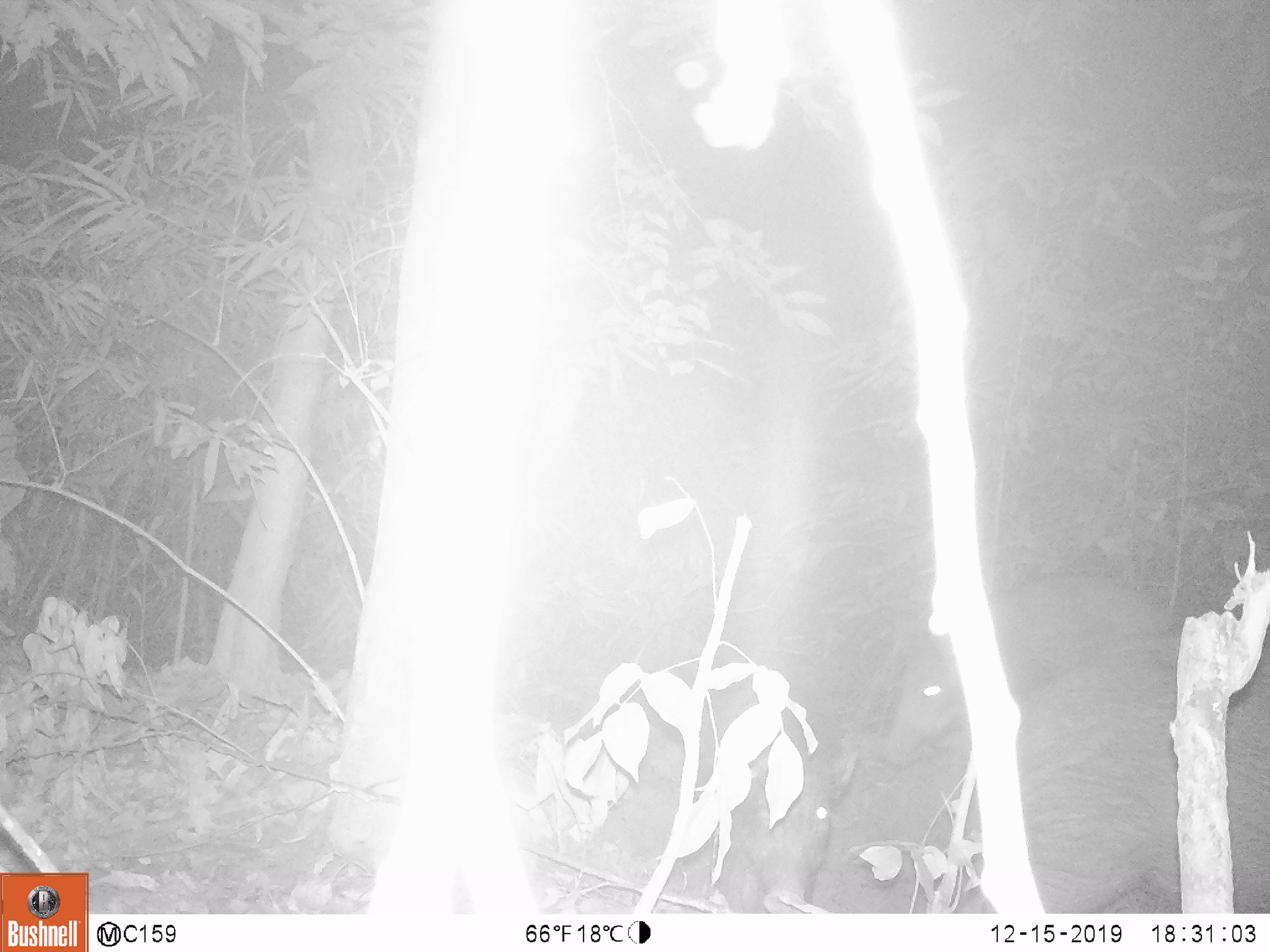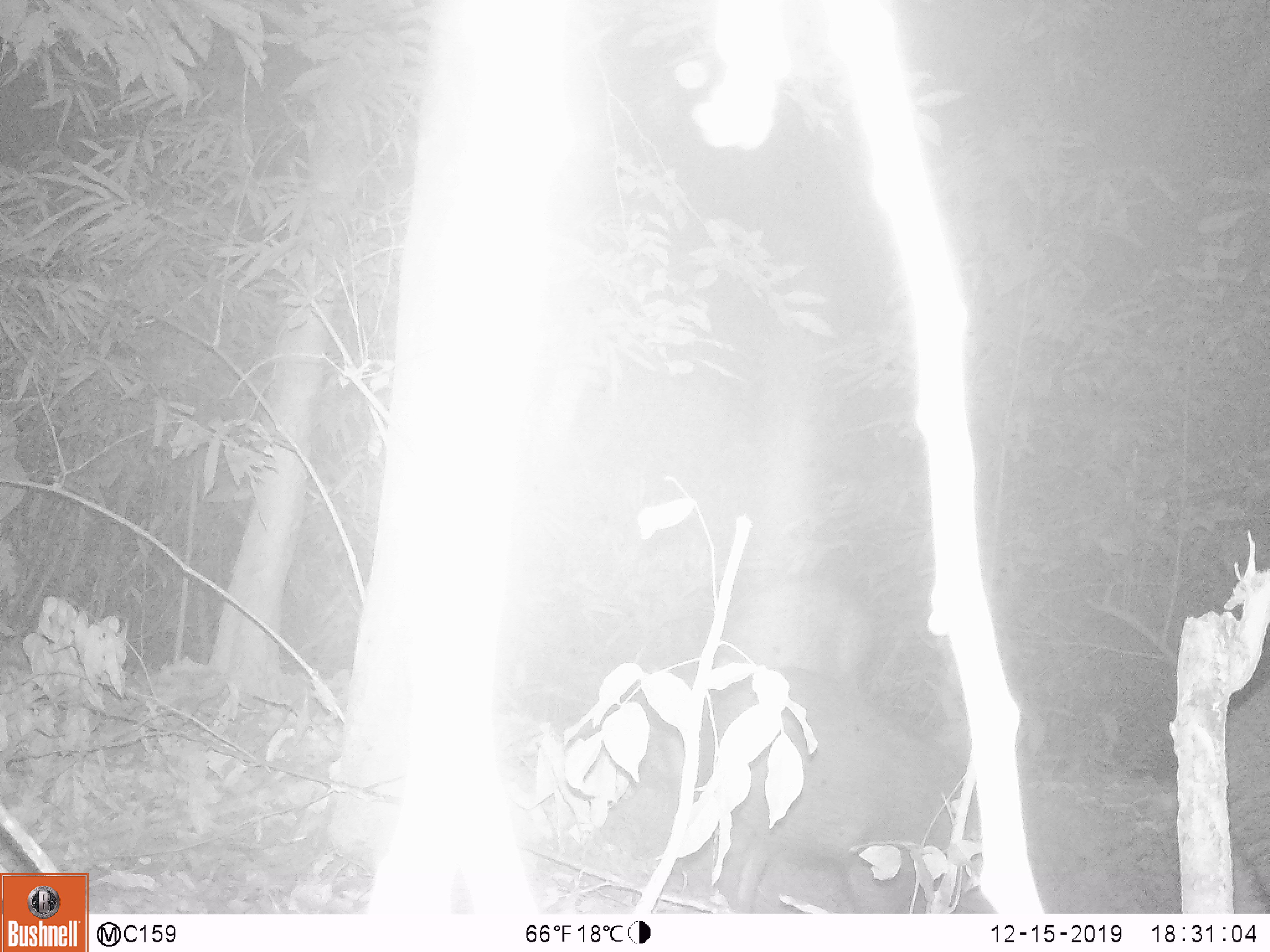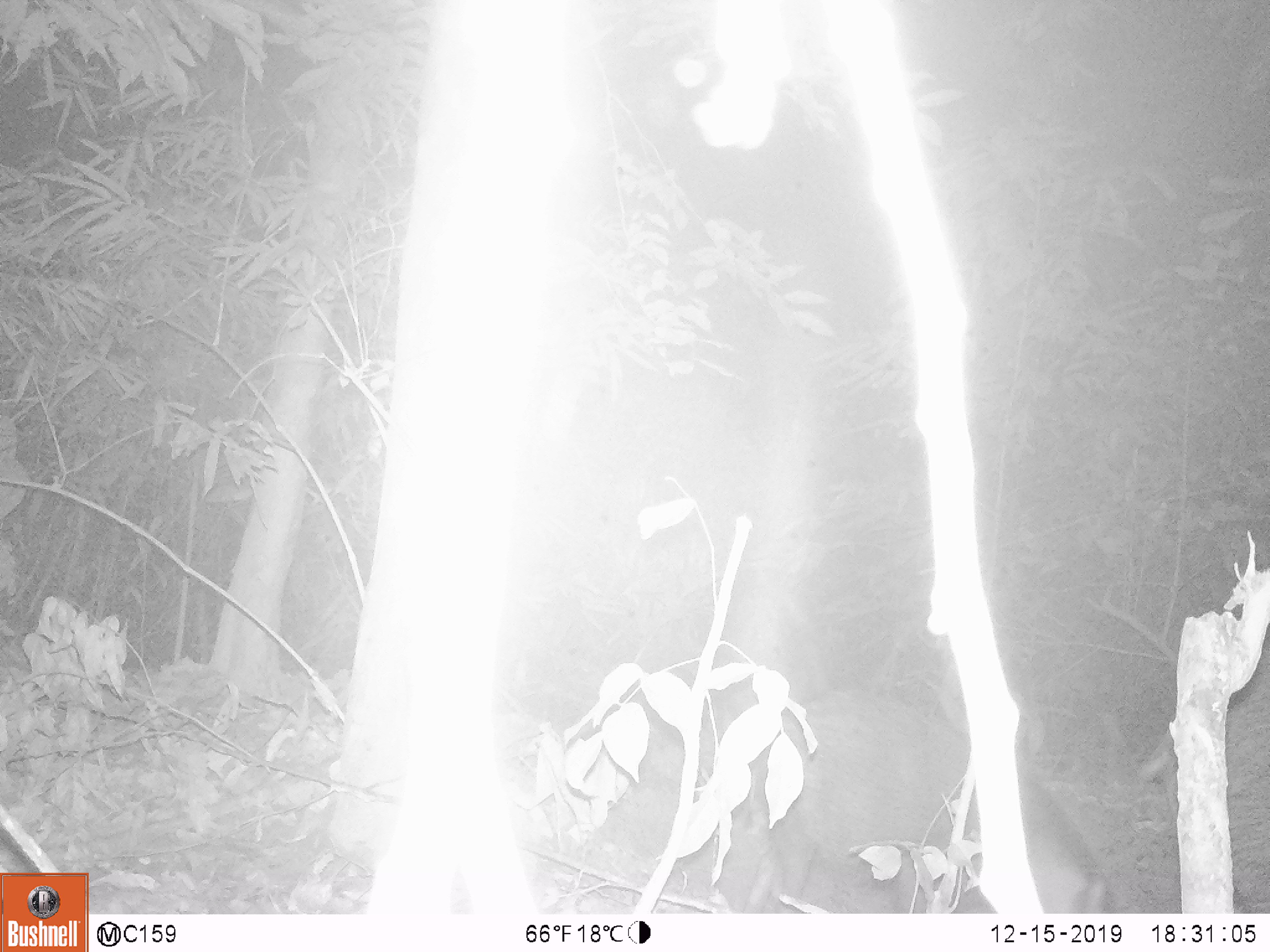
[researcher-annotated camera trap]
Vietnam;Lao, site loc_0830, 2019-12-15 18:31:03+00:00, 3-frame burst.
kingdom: Animalia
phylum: Chordata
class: Mammalia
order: Artiodactyla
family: Suidae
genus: Sus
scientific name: Sus scrofa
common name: eurasian wild pig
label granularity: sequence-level